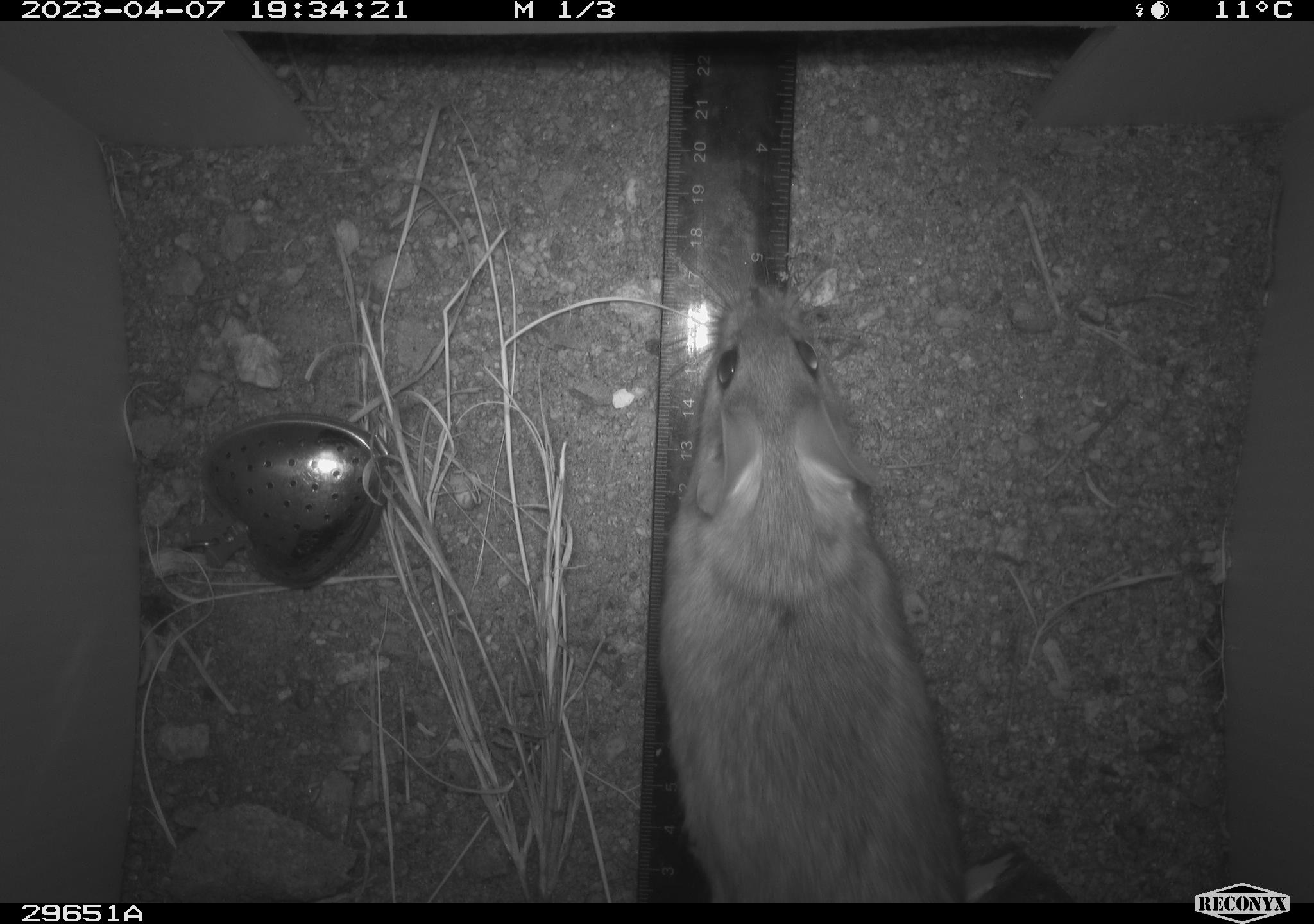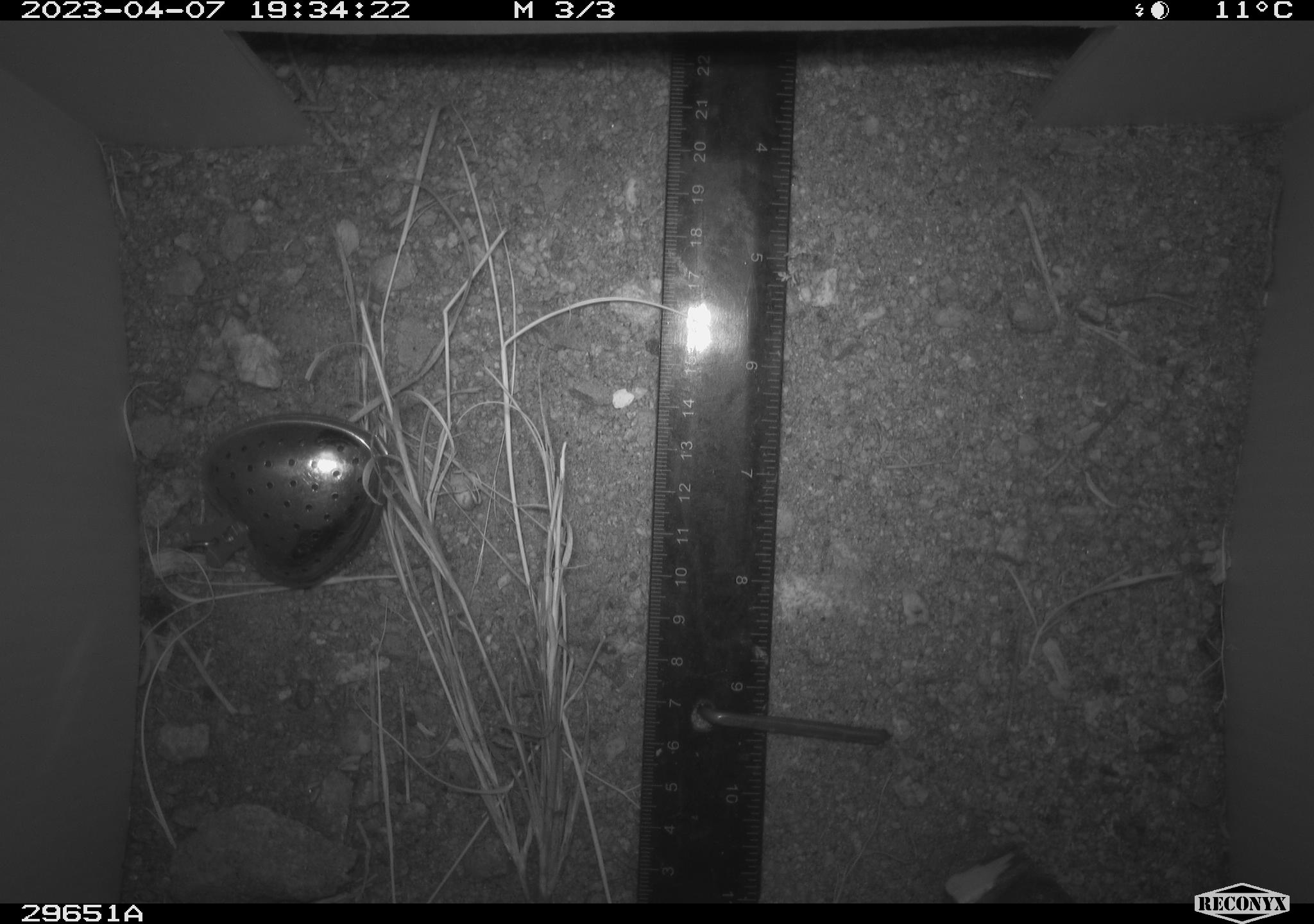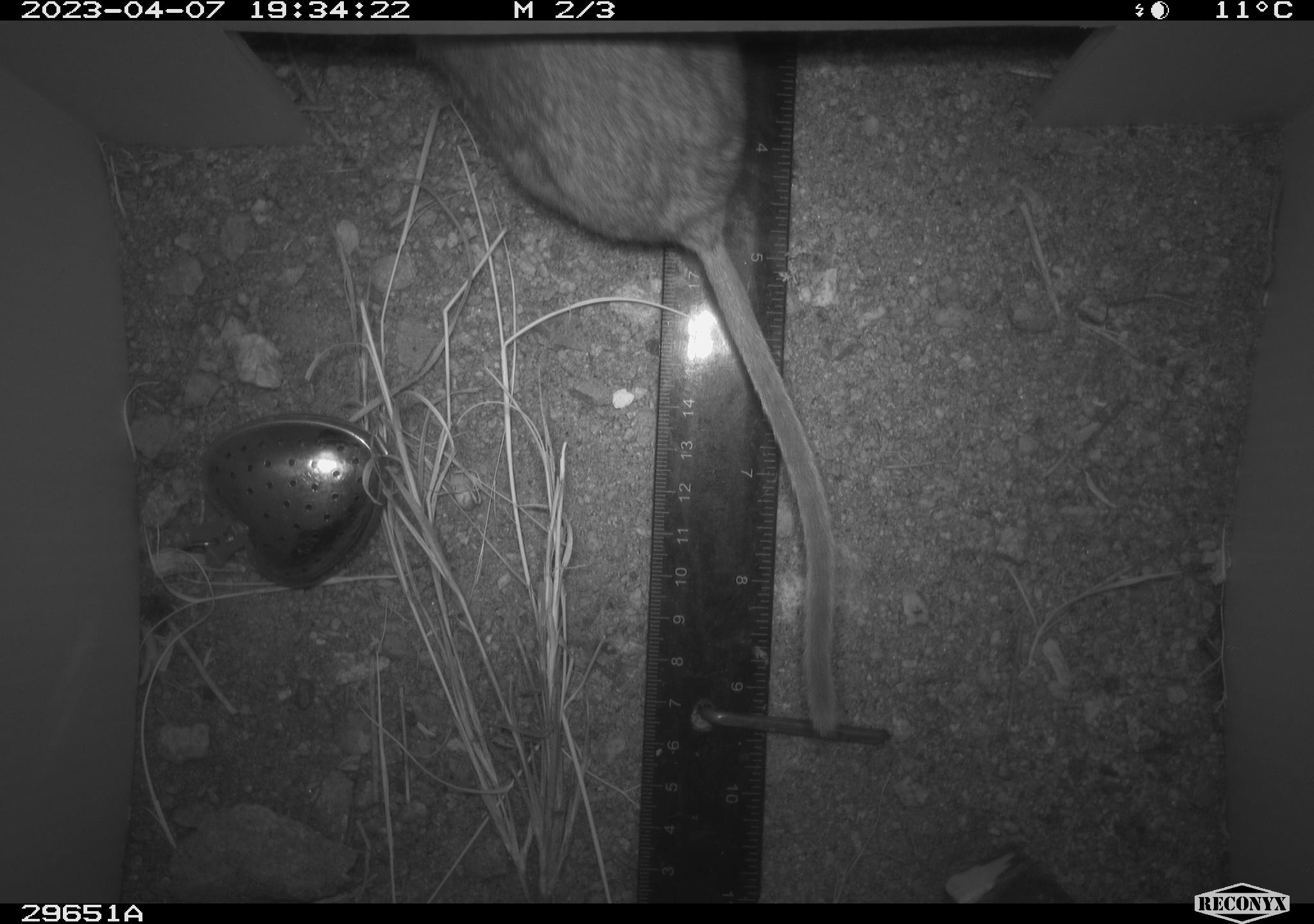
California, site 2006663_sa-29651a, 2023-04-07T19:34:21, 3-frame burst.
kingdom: Animalia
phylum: Chordata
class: Mammalia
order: Rodentia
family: Cricetidae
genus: Neotoma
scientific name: Neotoma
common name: pack rat or woodrat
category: neotoma species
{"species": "neotoma species (pack rat or woodrat) (Neotoma)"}